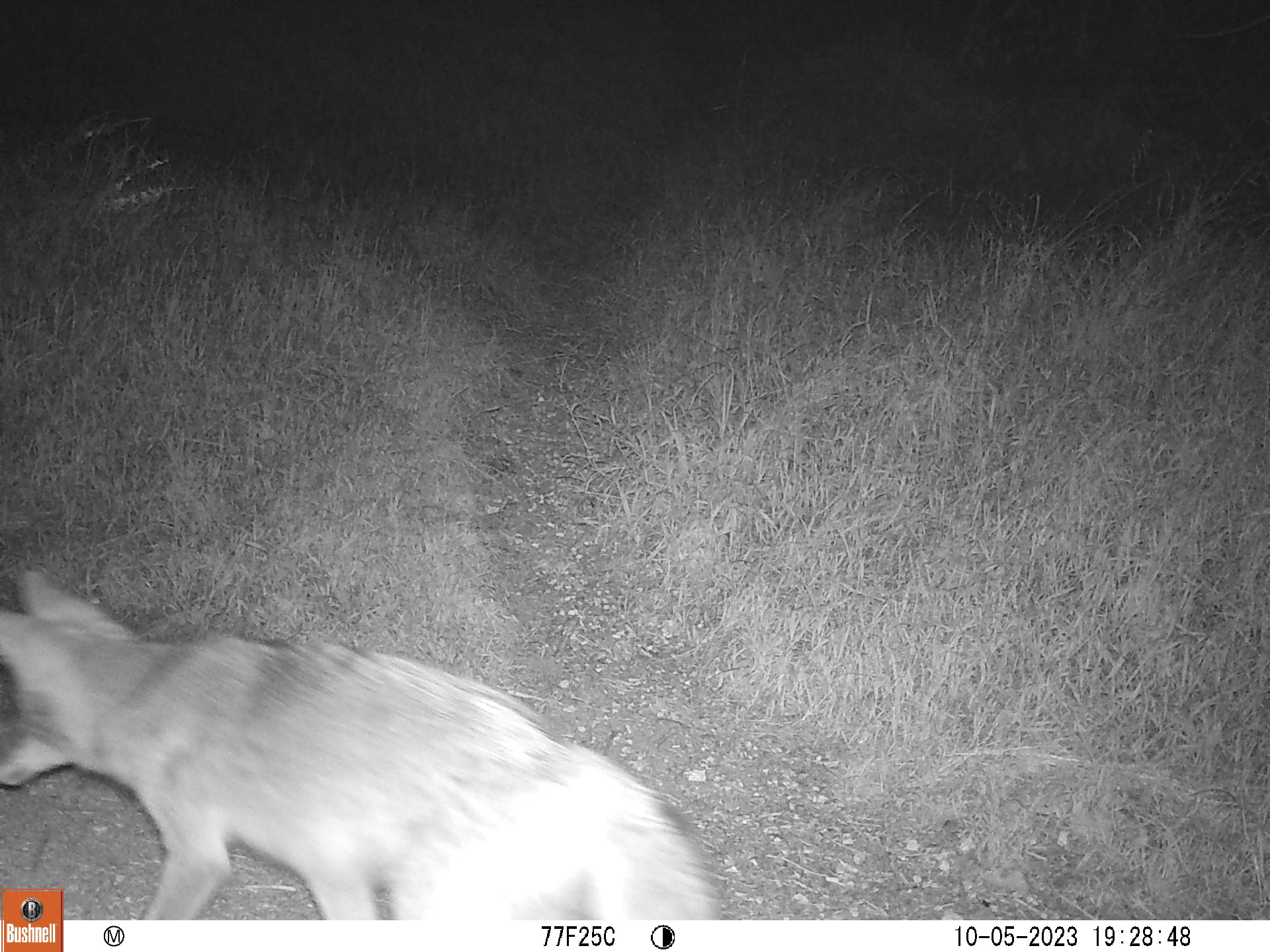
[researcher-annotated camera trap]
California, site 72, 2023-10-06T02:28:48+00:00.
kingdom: Animalia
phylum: Chordata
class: Mammalia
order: Carnivora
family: Canidae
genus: Canis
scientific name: Canis latrans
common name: coyote